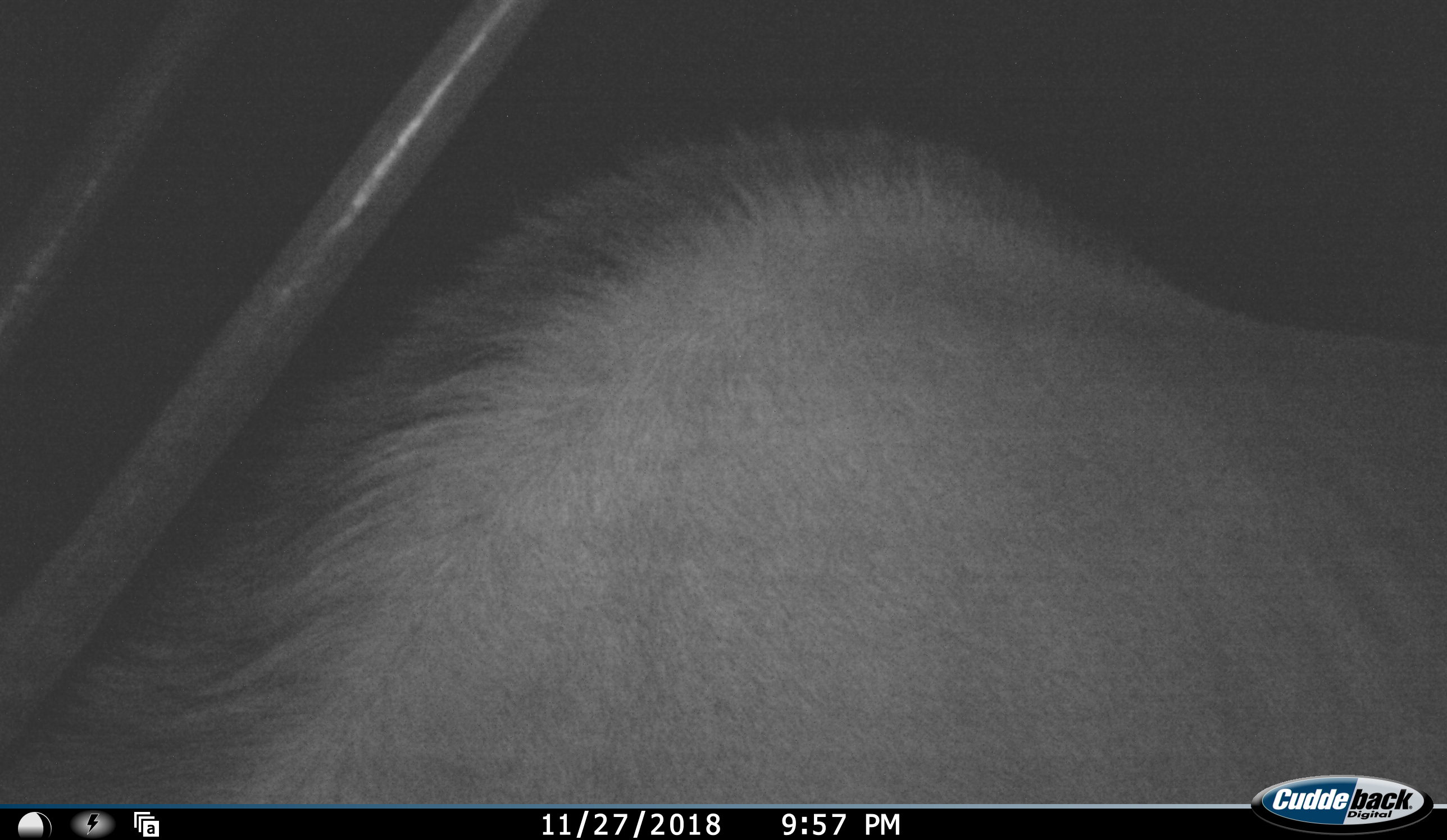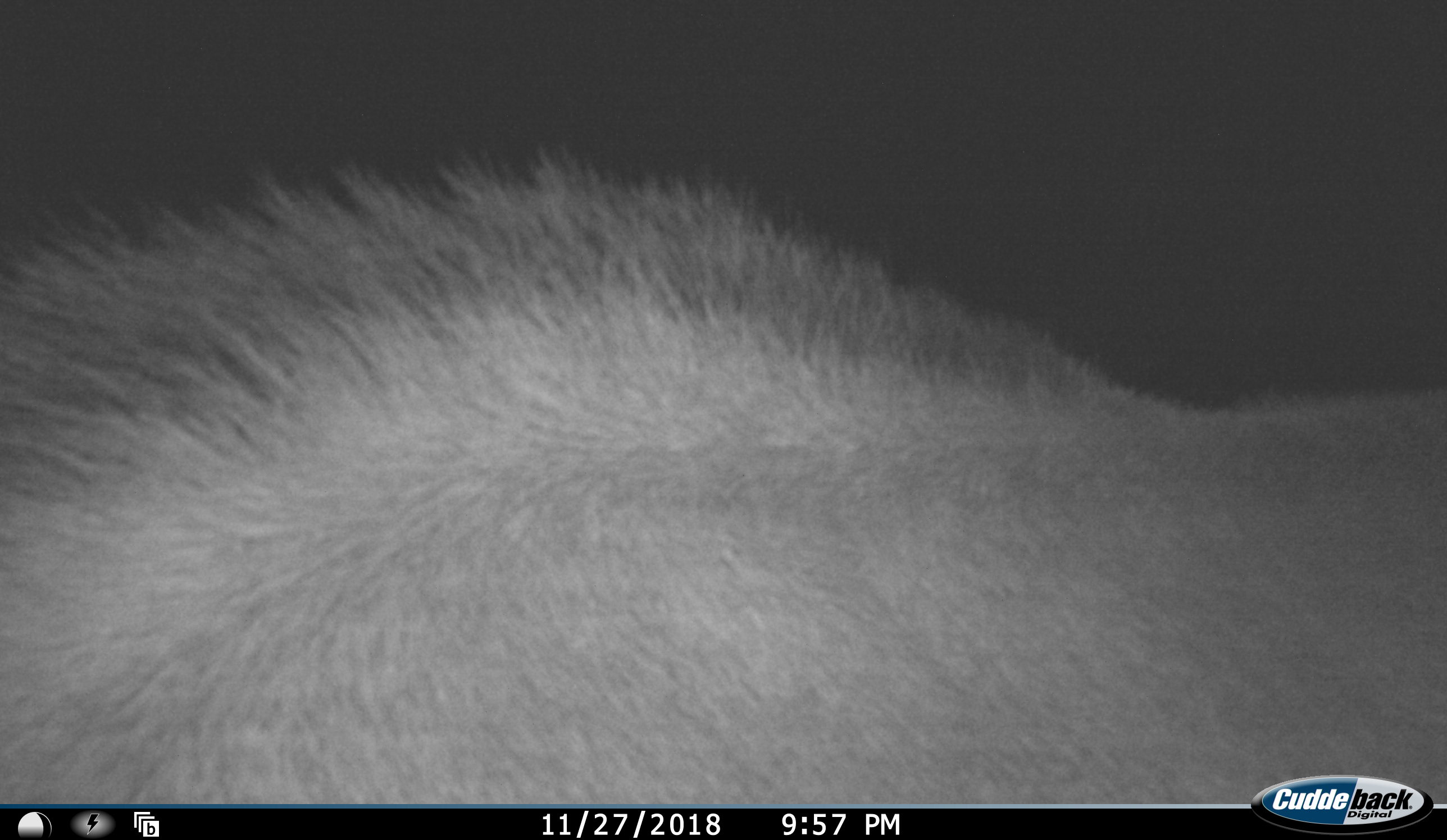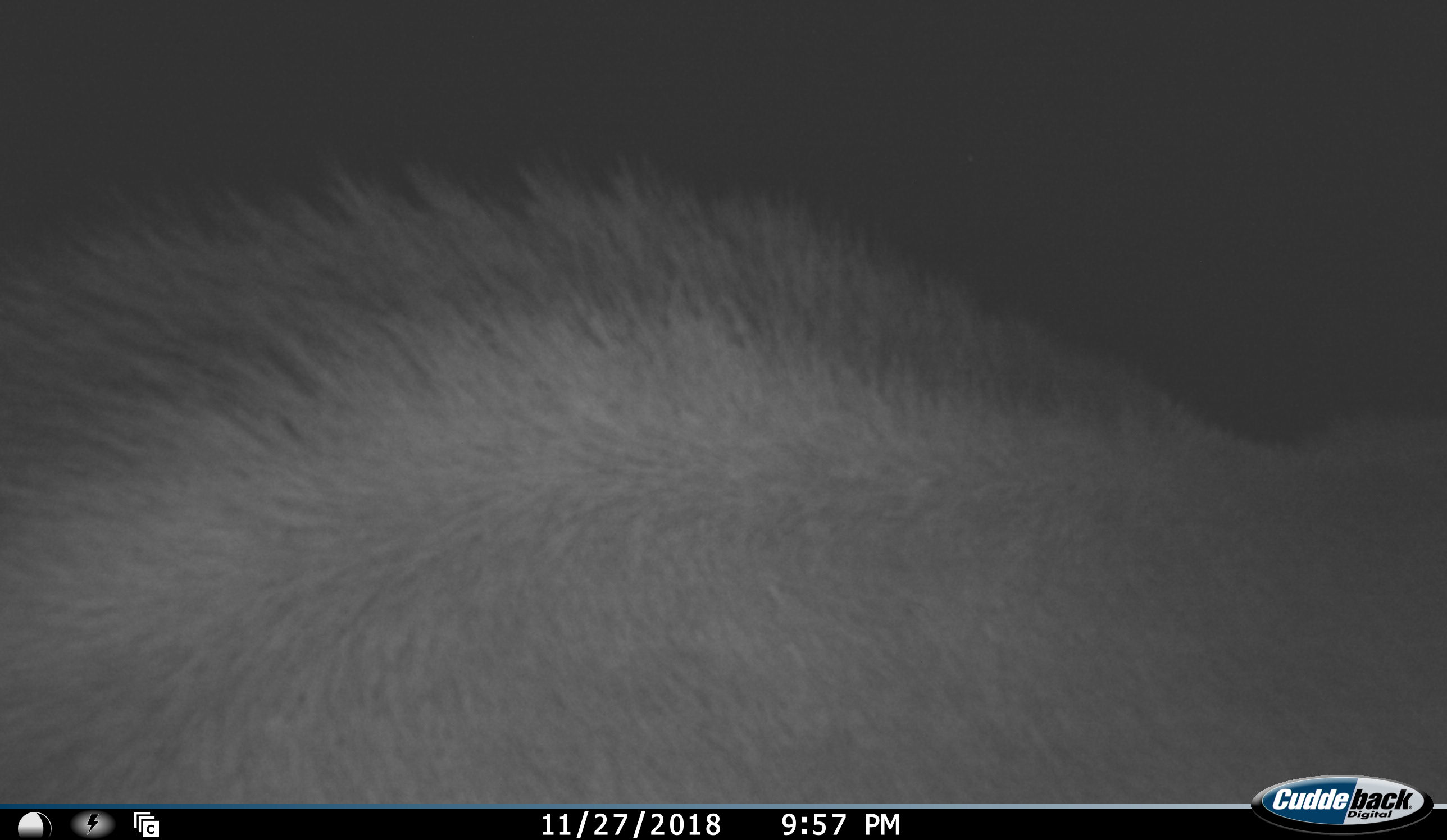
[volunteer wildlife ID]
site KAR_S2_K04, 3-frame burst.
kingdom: Animalia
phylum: Chordata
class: Mammalia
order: Artiodactyla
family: Bovidae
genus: Oryx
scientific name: Oryx gazella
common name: gemsbok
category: oryx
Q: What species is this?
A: Oryx (gemsbok) (Oryx gazella).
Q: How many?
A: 1.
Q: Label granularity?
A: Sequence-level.